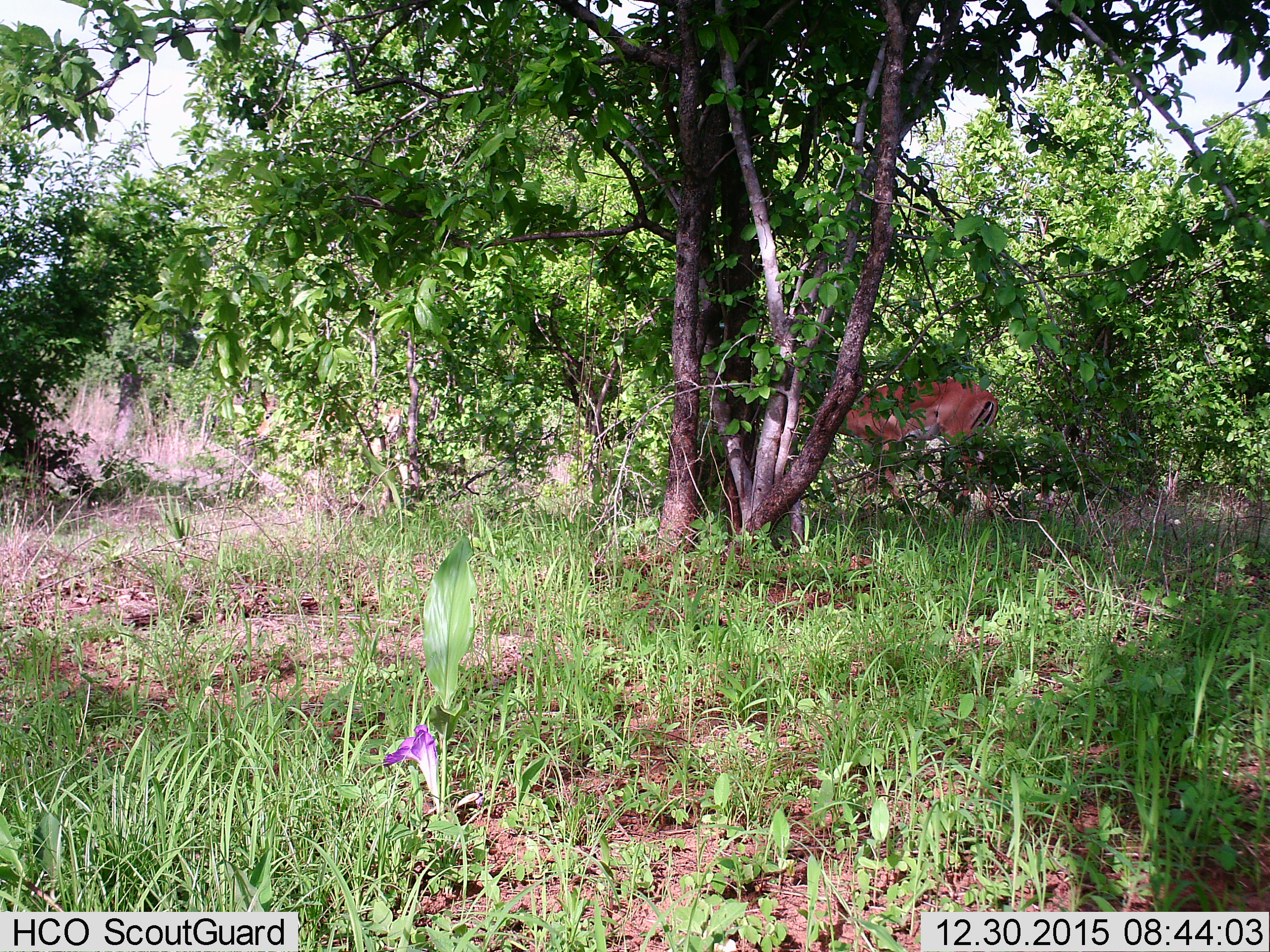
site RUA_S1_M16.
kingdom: Animalia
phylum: Chordata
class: Mammalia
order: Artiodactyla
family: Bovidae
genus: Aepyceros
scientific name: Aepyceros melampus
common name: impala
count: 1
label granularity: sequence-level